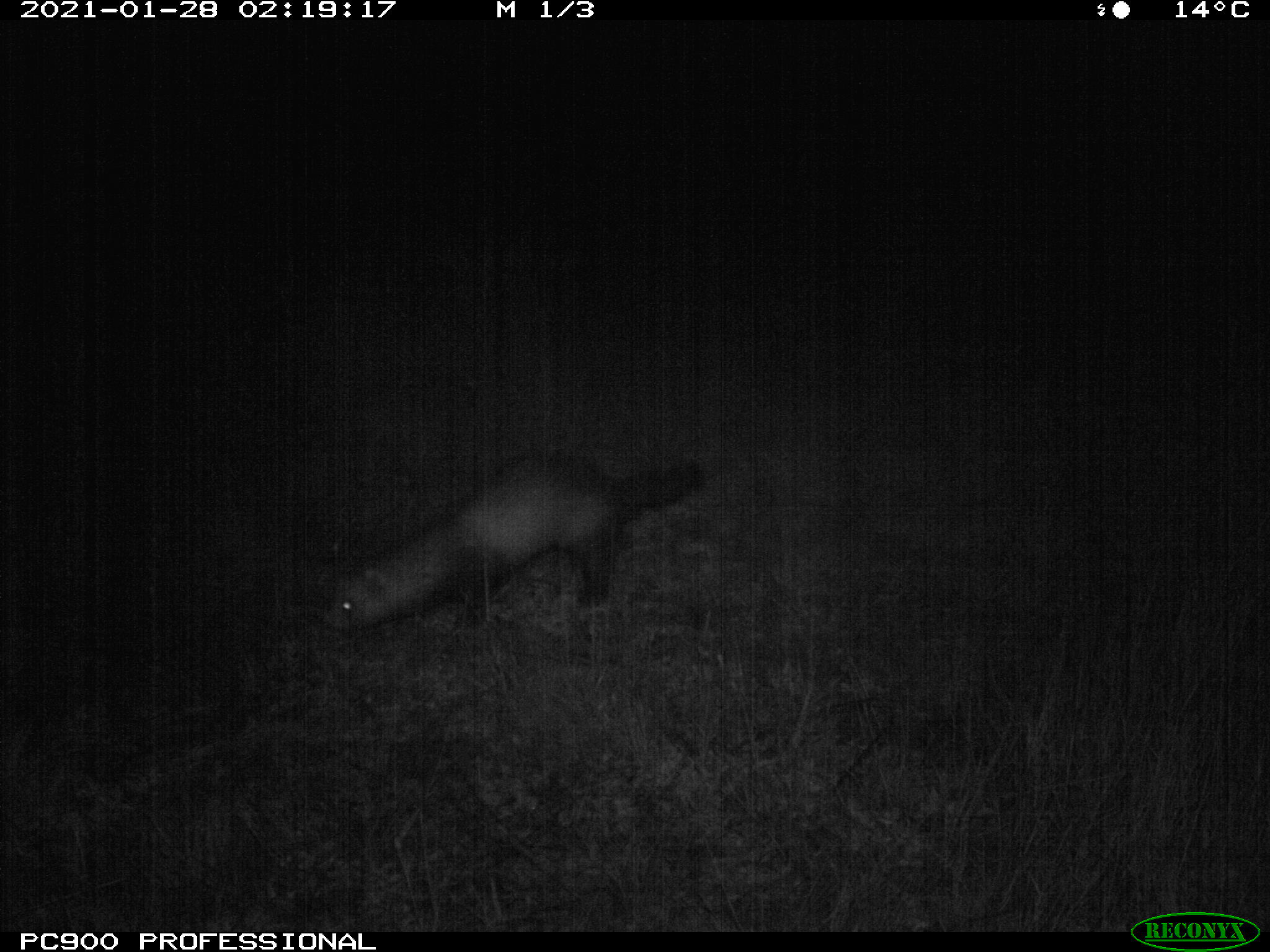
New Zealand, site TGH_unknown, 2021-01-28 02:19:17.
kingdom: Animalia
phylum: Chordata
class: Mammalia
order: Carnivora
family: Mustelidae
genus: Mustela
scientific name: Mustela furo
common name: ferret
Ferret (Mustela furo).